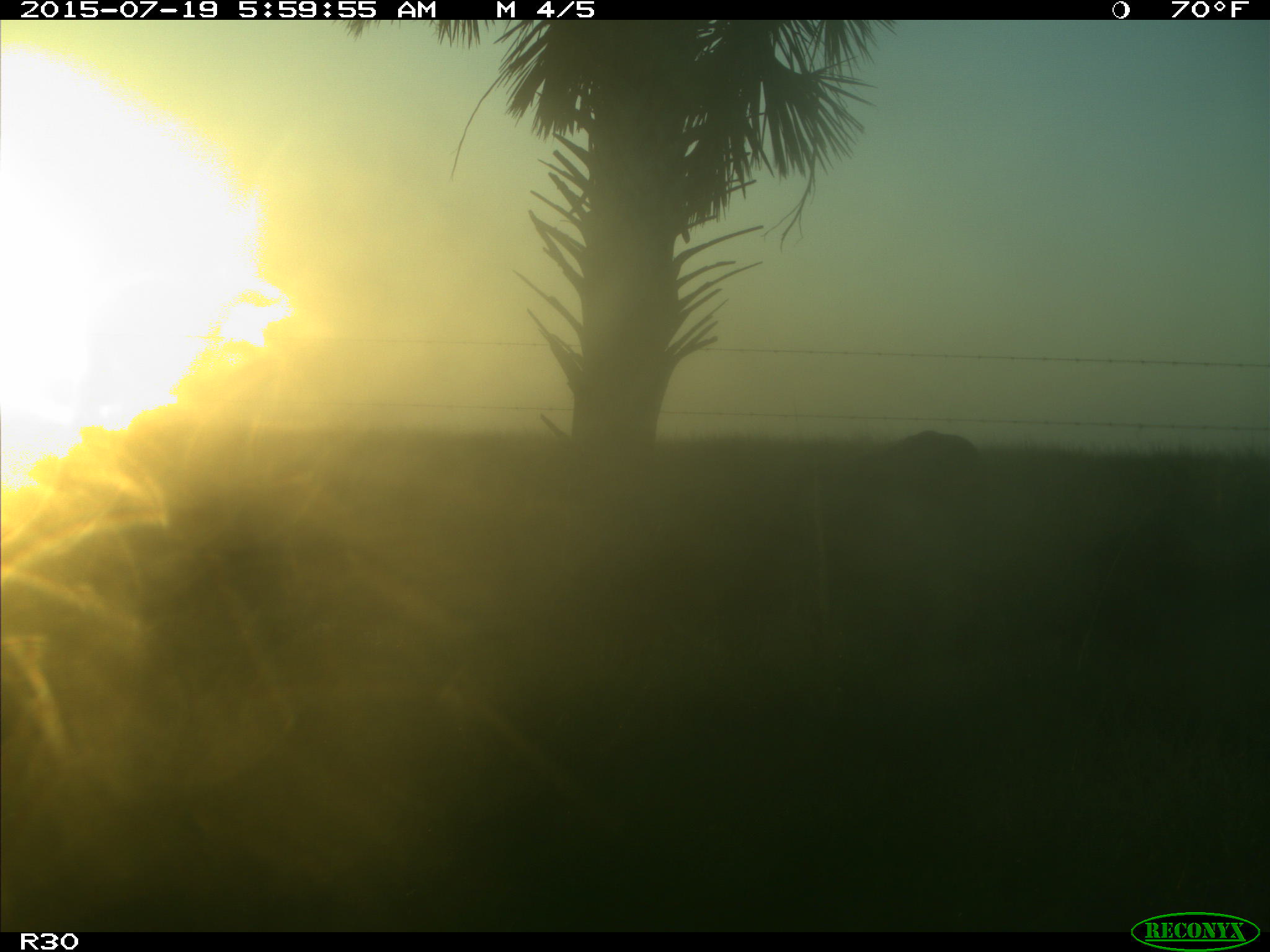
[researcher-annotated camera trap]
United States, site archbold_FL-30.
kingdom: Animalia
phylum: Chordata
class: Mammalia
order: Artiodactyla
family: Bovidae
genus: Bos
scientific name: Bos taurus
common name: domestic cow